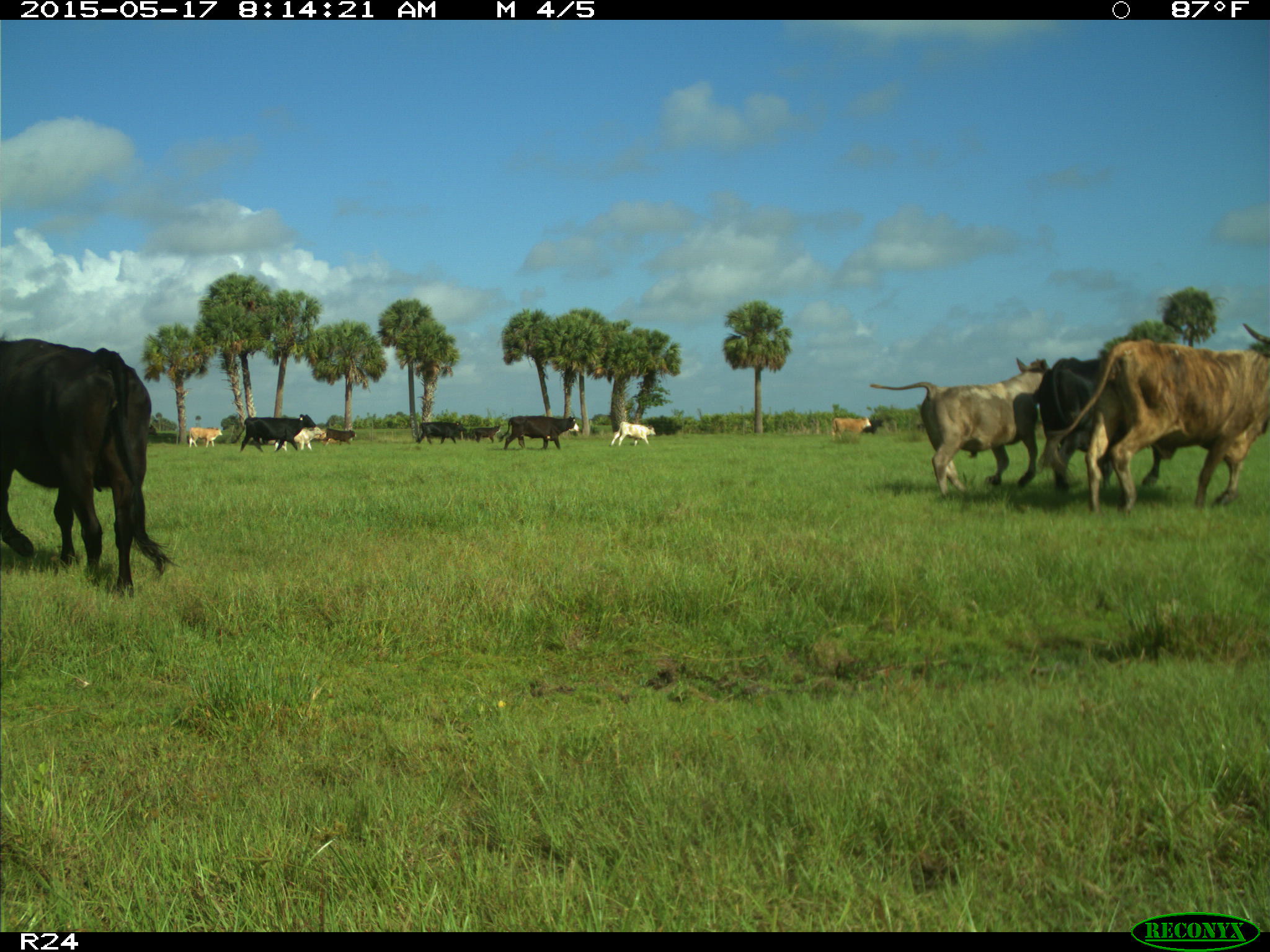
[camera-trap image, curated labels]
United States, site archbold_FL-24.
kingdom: Animalia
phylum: Chordata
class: Mammalia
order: Artiodactyla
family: Bovidae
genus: Bos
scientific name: Bos taurus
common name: domestic cow